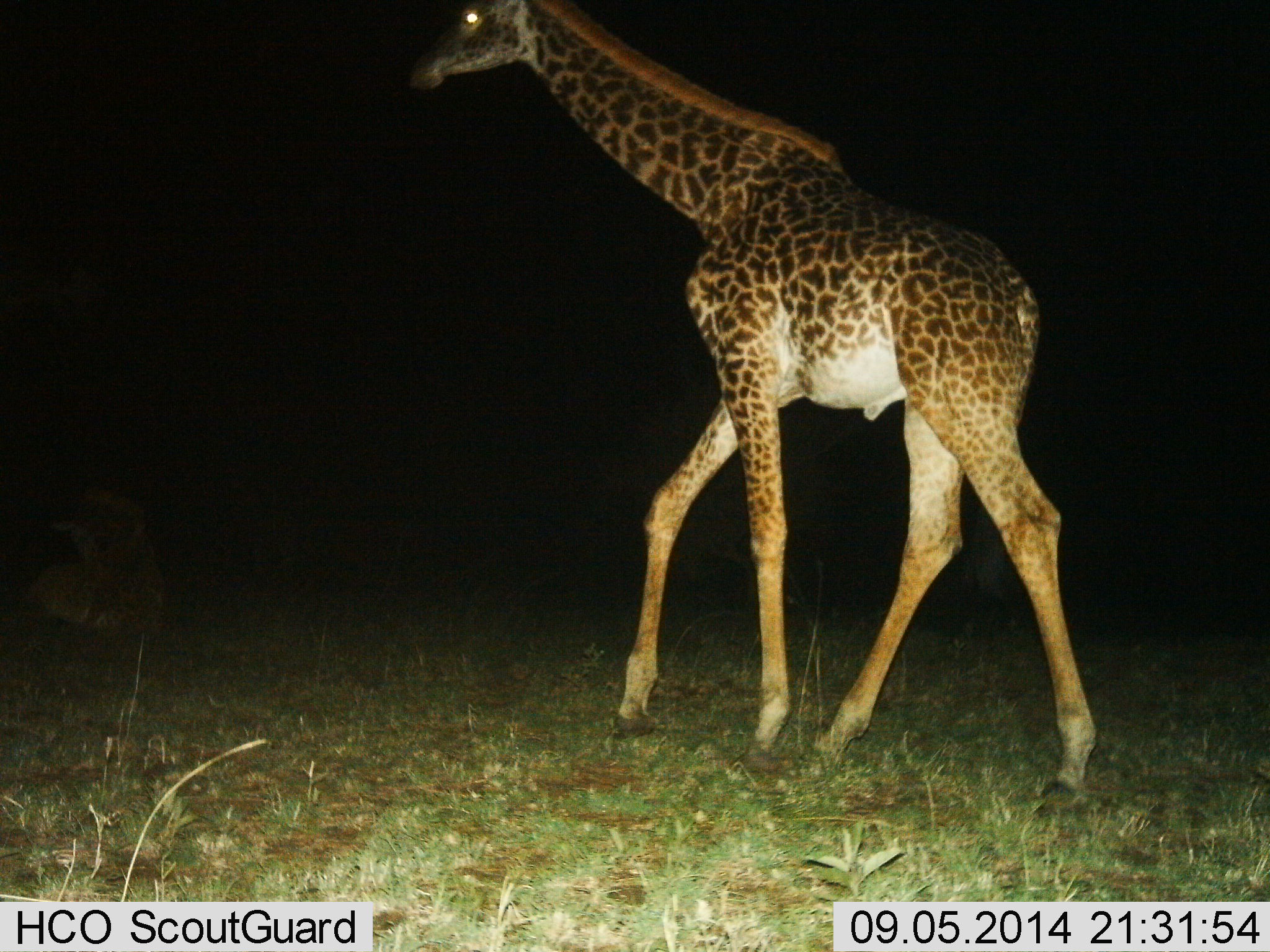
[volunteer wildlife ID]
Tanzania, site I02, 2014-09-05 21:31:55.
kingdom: Animalia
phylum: Chordata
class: Mammalia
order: Artiodactyla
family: Giraffidae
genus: Giraffa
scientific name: Giraffa camelopardalis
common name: giraffe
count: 2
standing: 10%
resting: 50%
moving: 100%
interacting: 0%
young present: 10%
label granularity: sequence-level